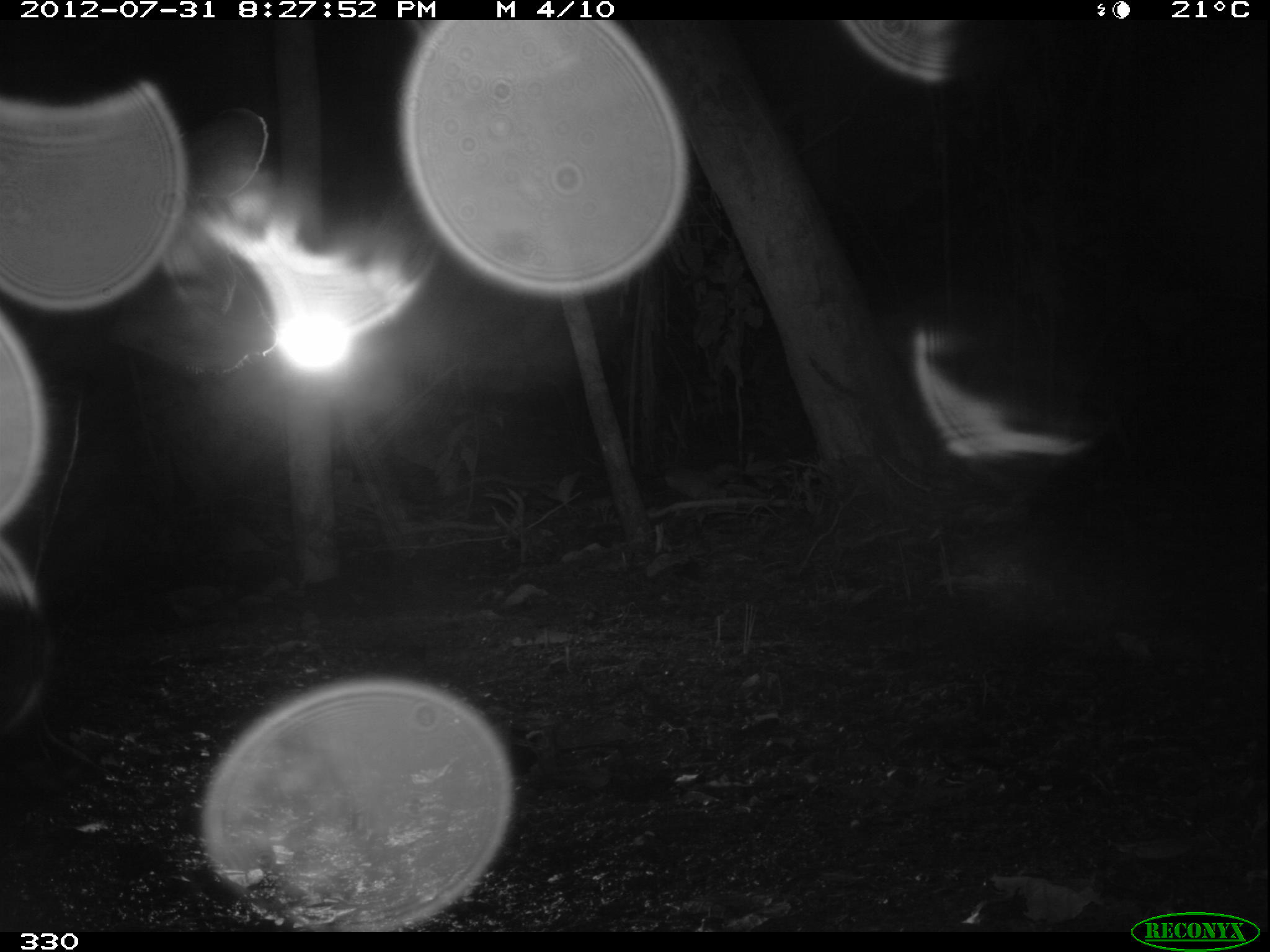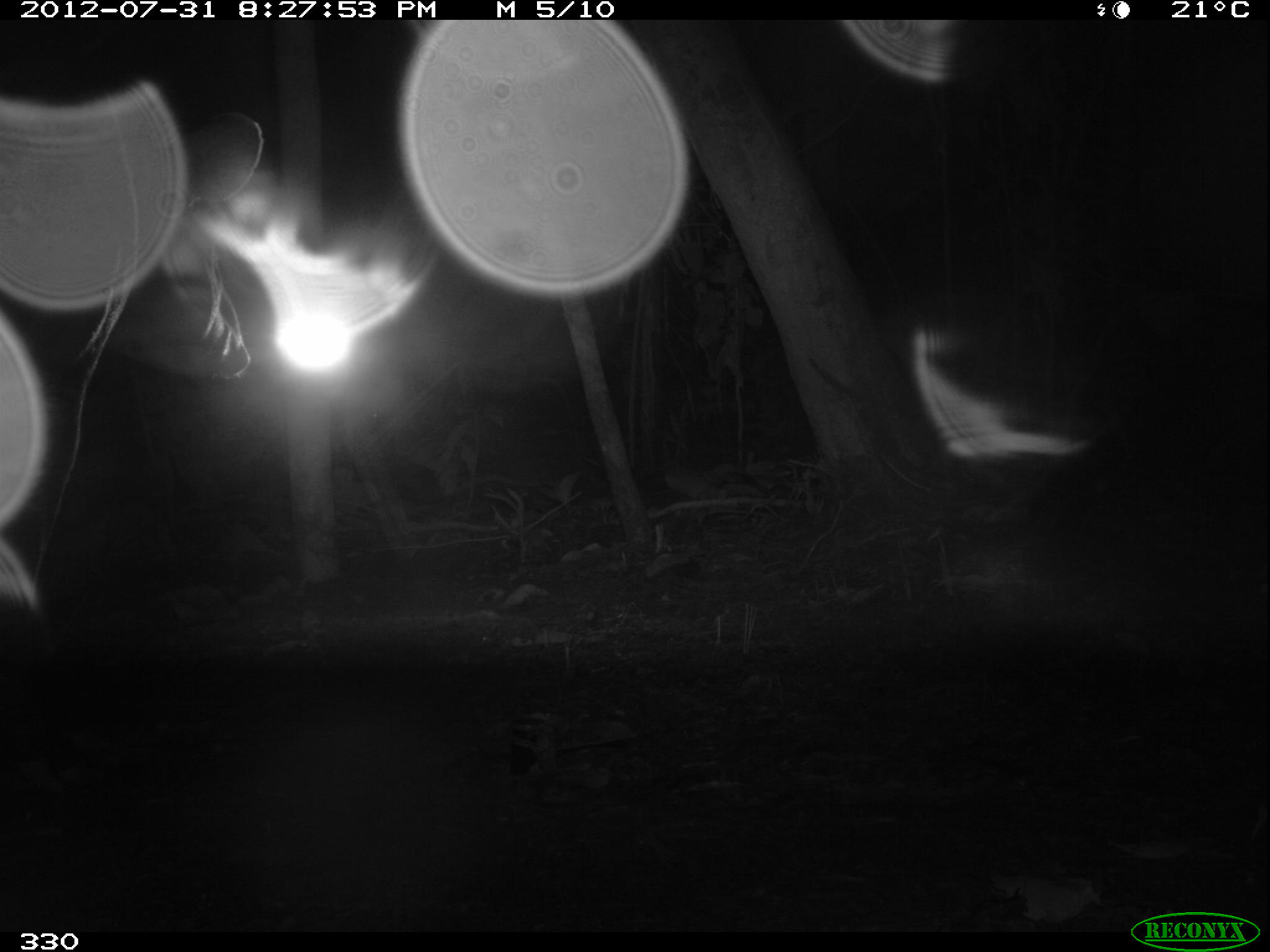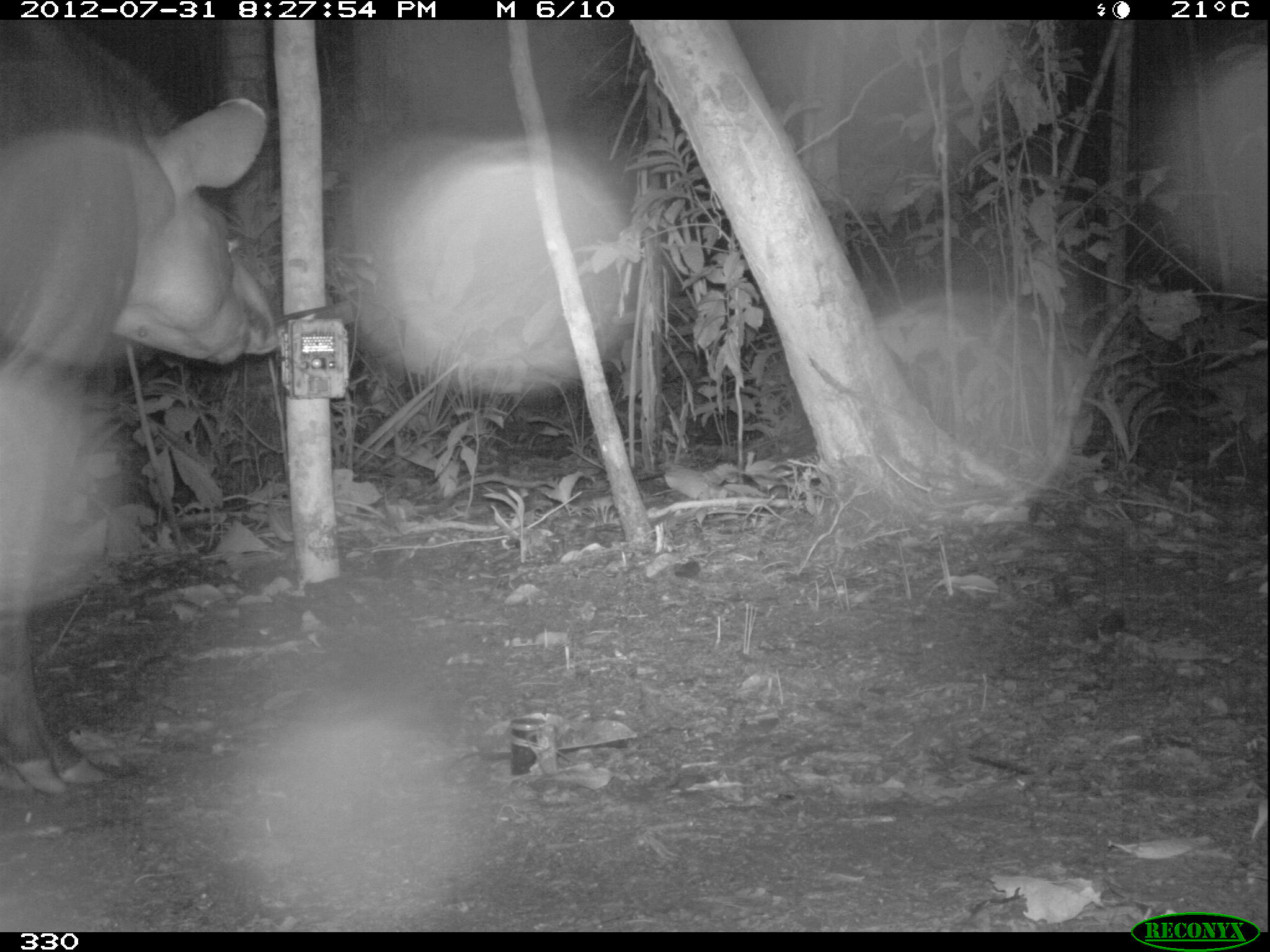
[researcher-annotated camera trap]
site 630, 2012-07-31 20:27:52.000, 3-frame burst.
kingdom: Animalia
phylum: Chordata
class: Mammalia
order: Perissodactyla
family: Tapiridae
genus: Tapirus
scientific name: Tapirus terrestris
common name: south american tapir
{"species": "Tapirus terrestris (south american tapir)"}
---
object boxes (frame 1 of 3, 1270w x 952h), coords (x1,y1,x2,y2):
tapirus terrestris: (1,76,283,793)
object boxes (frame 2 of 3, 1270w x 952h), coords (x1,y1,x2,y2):
tapirus terrestris: (1,104,261,797)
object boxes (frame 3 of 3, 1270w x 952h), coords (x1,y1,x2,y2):
tapirus terrestris: (0,18,279,797)